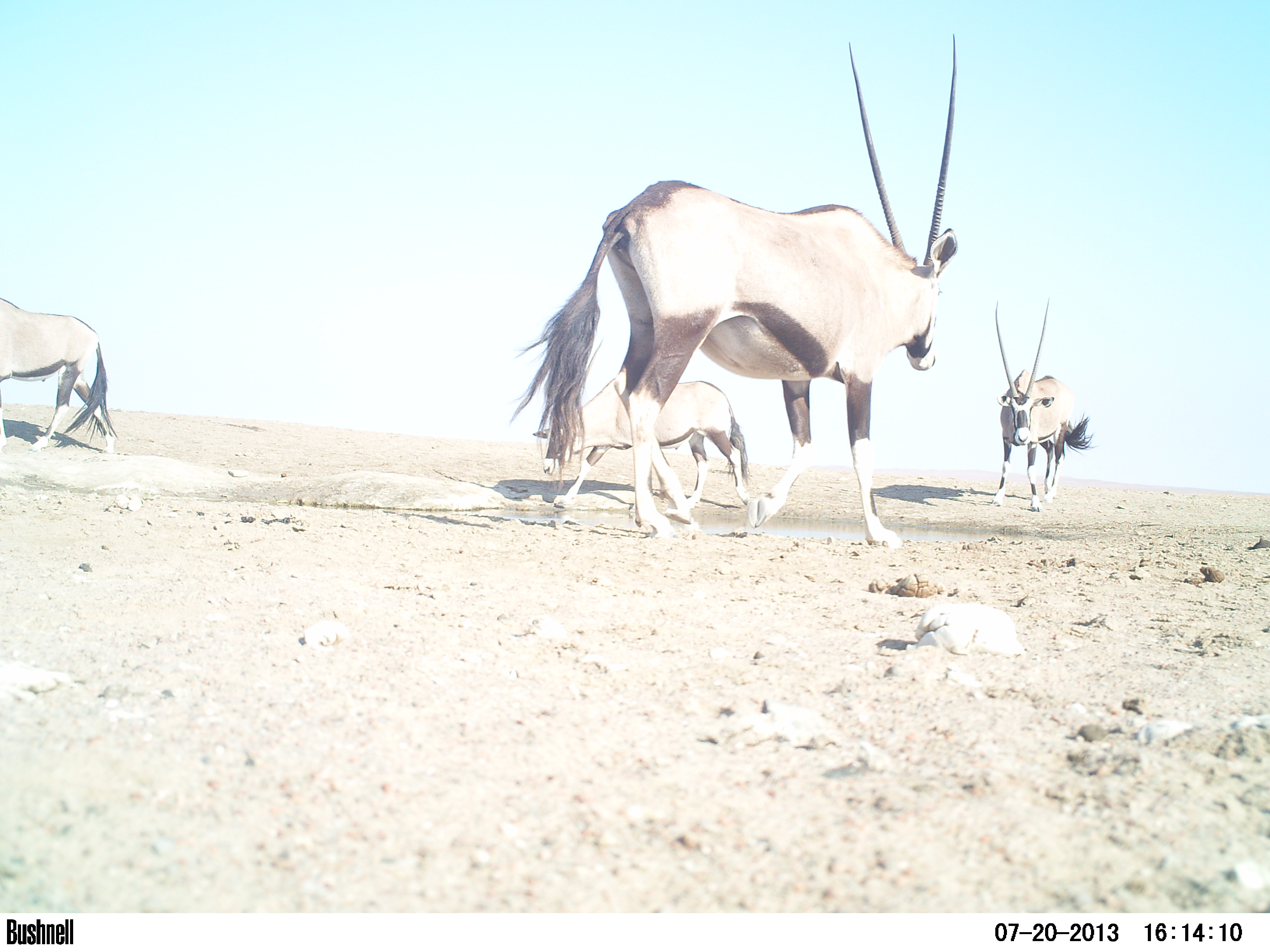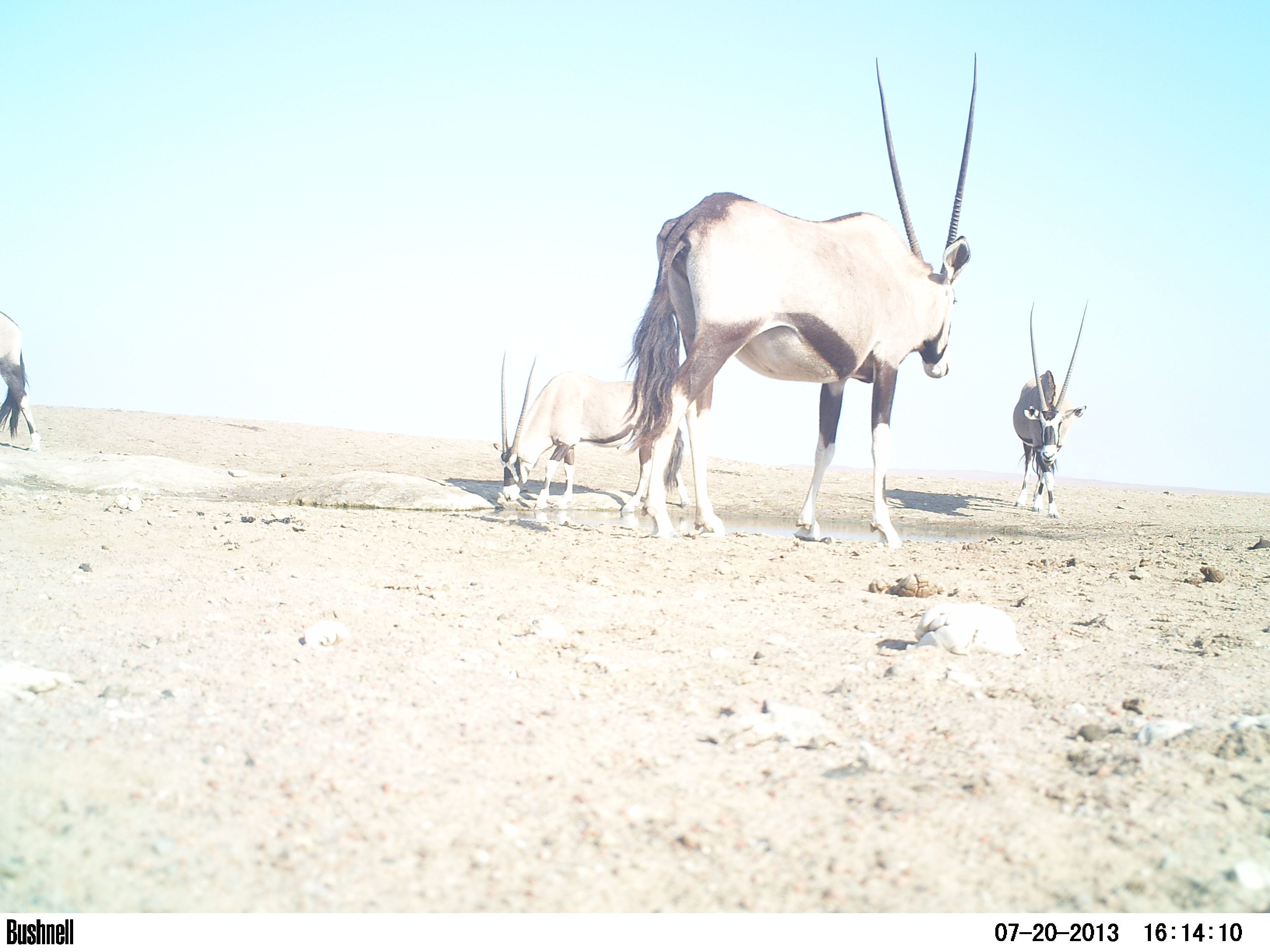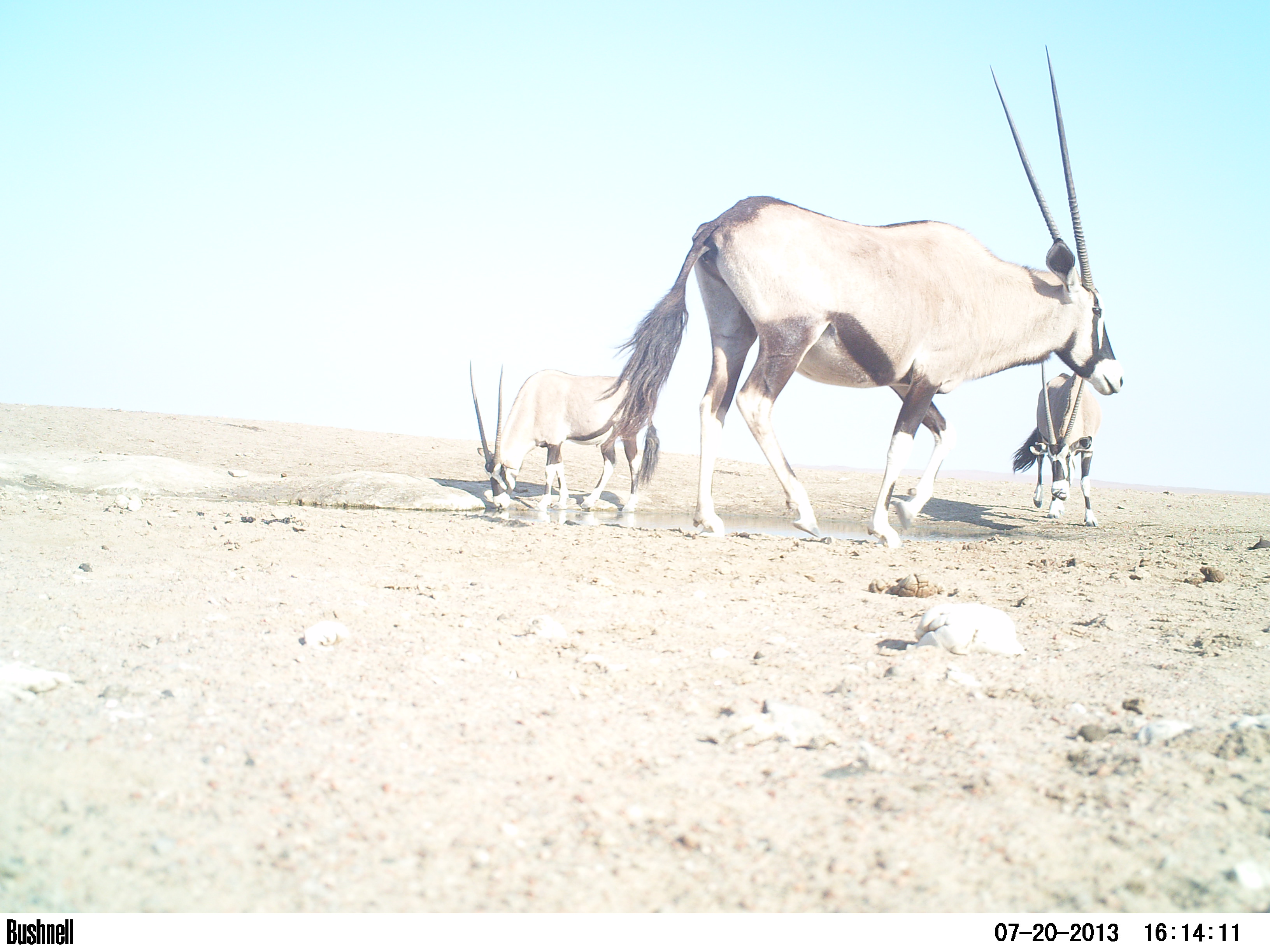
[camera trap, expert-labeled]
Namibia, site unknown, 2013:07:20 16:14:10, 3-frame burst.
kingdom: Animalia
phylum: Chordata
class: Mammalia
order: Artiodactyla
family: Bovidae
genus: Oryx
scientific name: Oryx gazella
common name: gemsbok